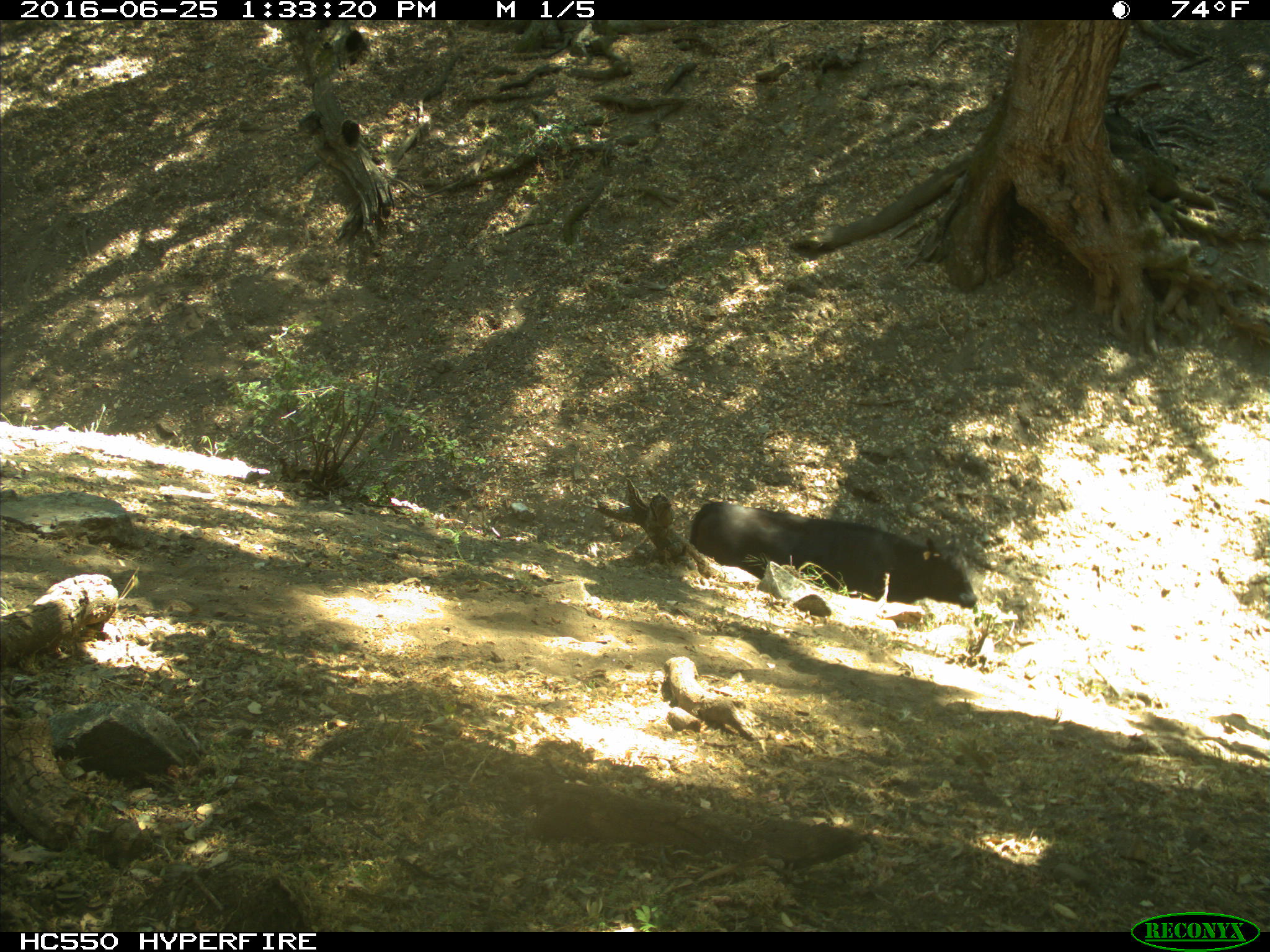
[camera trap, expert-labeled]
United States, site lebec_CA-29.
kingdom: Animalia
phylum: Chordata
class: Mammalia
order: Artiodactyla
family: Bovidae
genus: Bos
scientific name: Bos taurus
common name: domestic cow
Bos taurus (domestic cow).